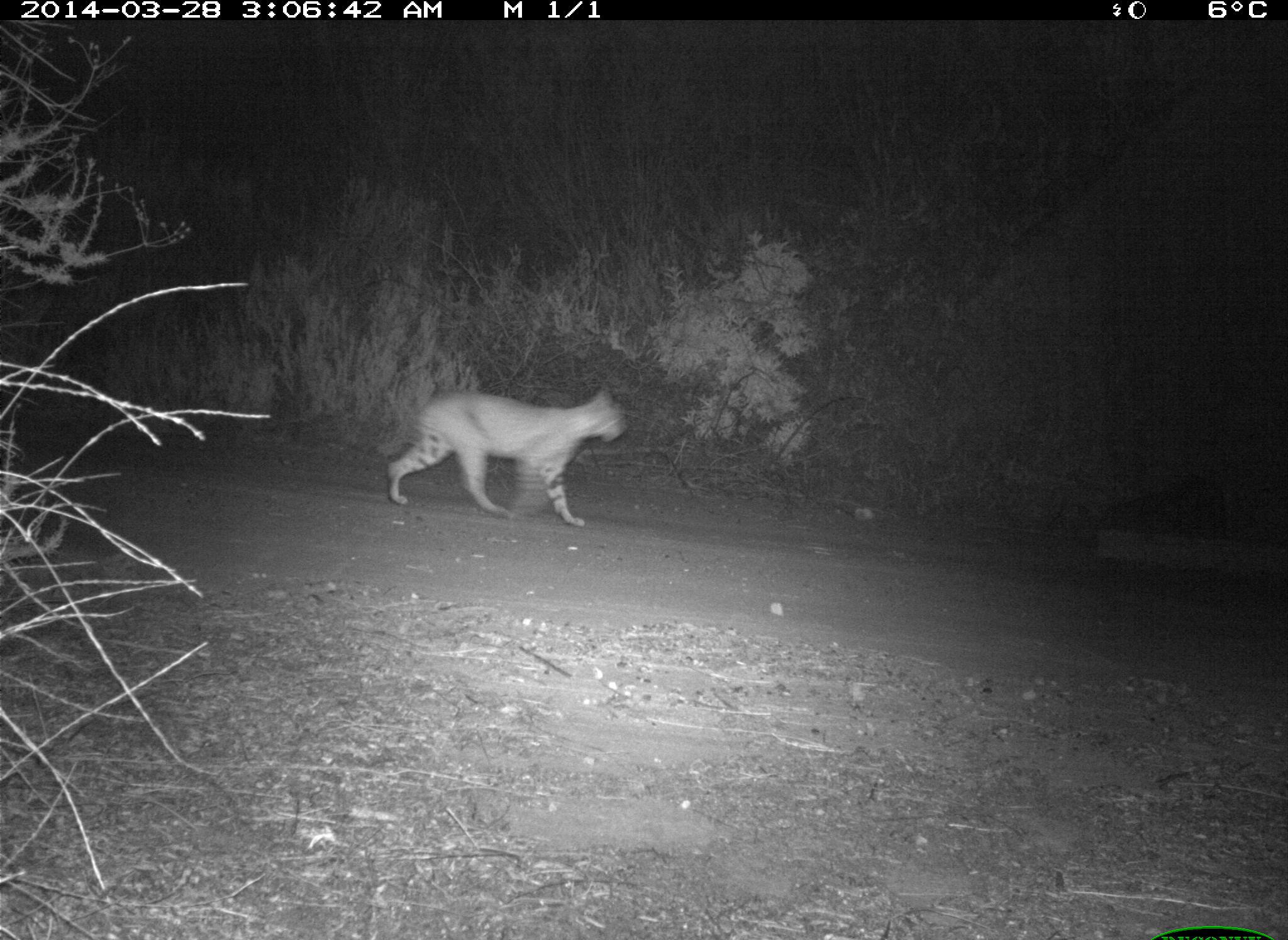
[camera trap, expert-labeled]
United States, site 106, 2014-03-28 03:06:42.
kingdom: Animalia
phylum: Chordata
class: Mammalia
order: Carnivora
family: Felidae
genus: Lynx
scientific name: Lynx rufus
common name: bobcat